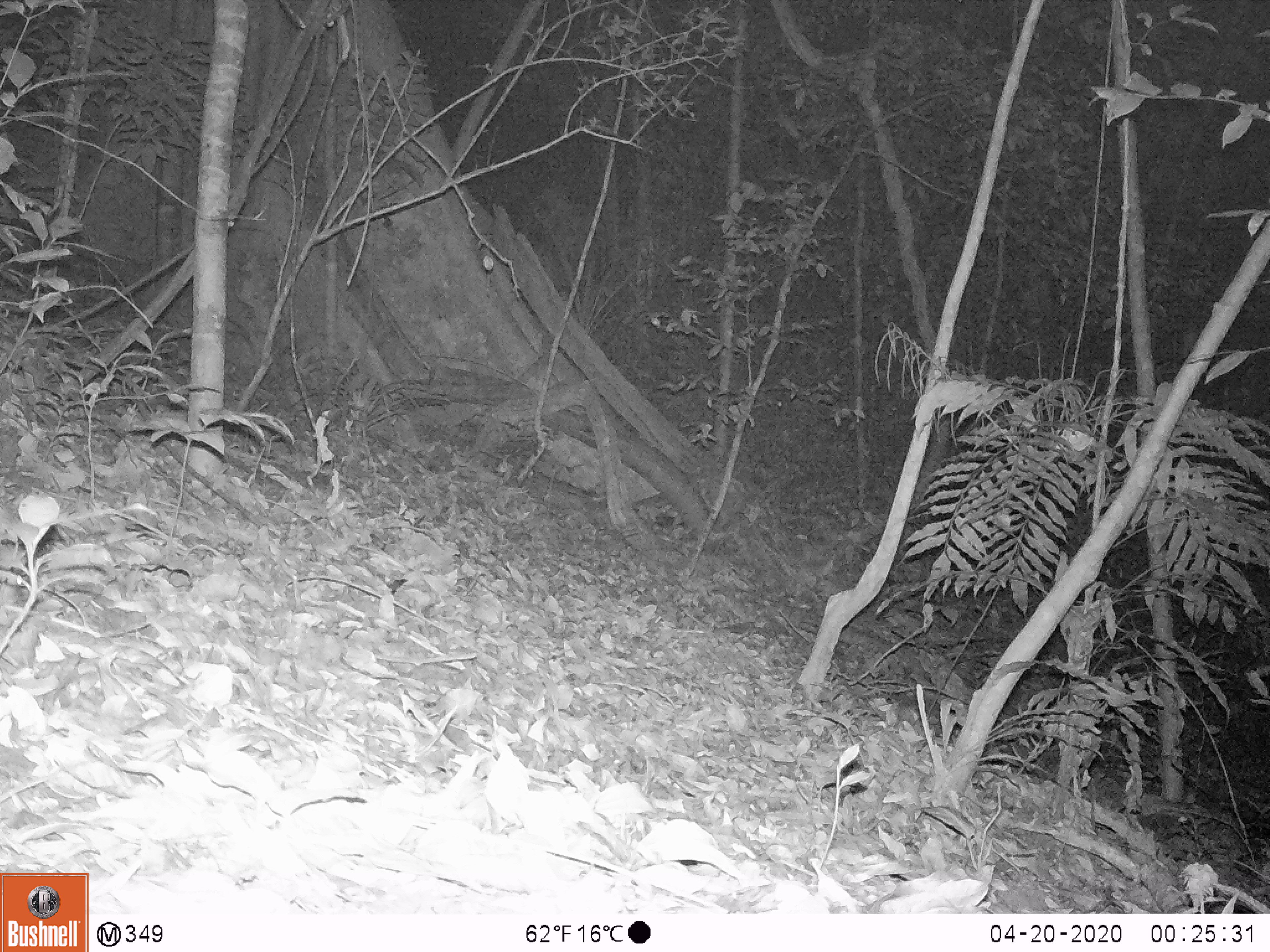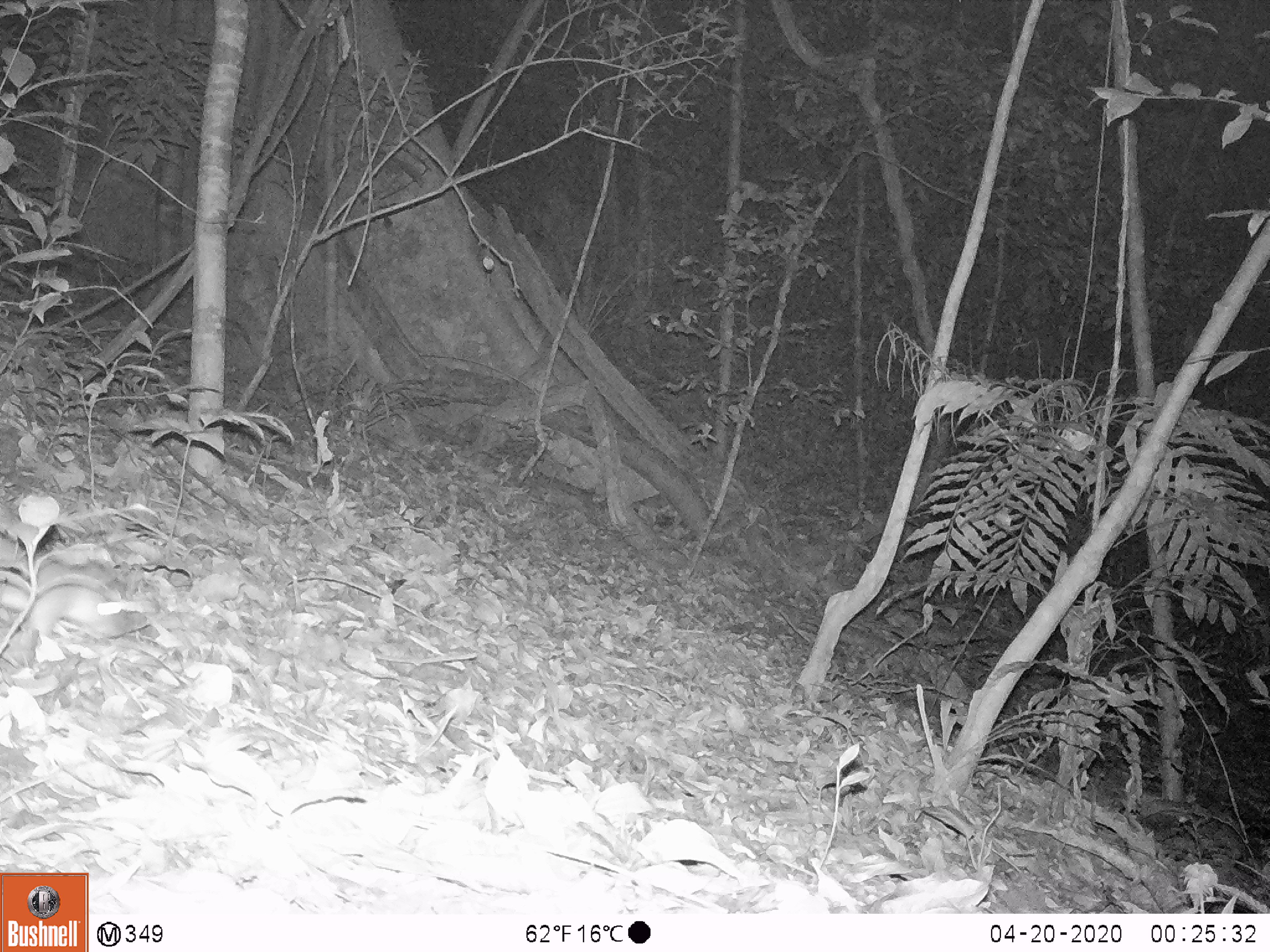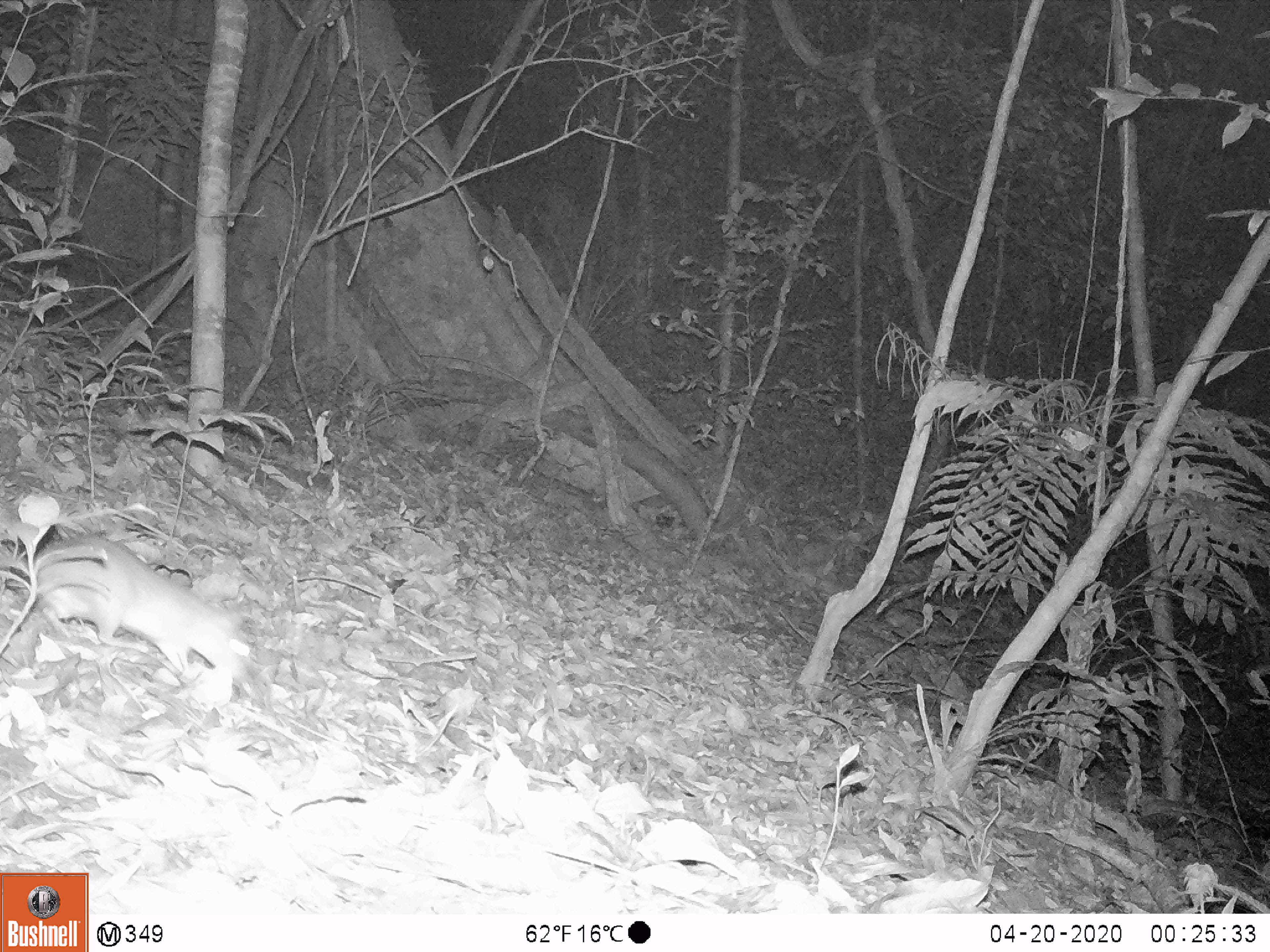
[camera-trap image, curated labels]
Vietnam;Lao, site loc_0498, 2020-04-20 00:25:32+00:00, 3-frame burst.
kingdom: Animalia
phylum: Chordata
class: Mammalia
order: Rodentia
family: Muridae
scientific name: Muridae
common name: old-world mice and rats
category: unidentified murid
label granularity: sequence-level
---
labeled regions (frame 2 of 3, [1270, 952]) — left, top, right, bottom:
unidentified murid: 0, 543, 127, 642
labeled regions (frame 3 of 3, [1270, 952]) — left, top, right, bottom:
unidentified murid: 31, 529, 249, 681